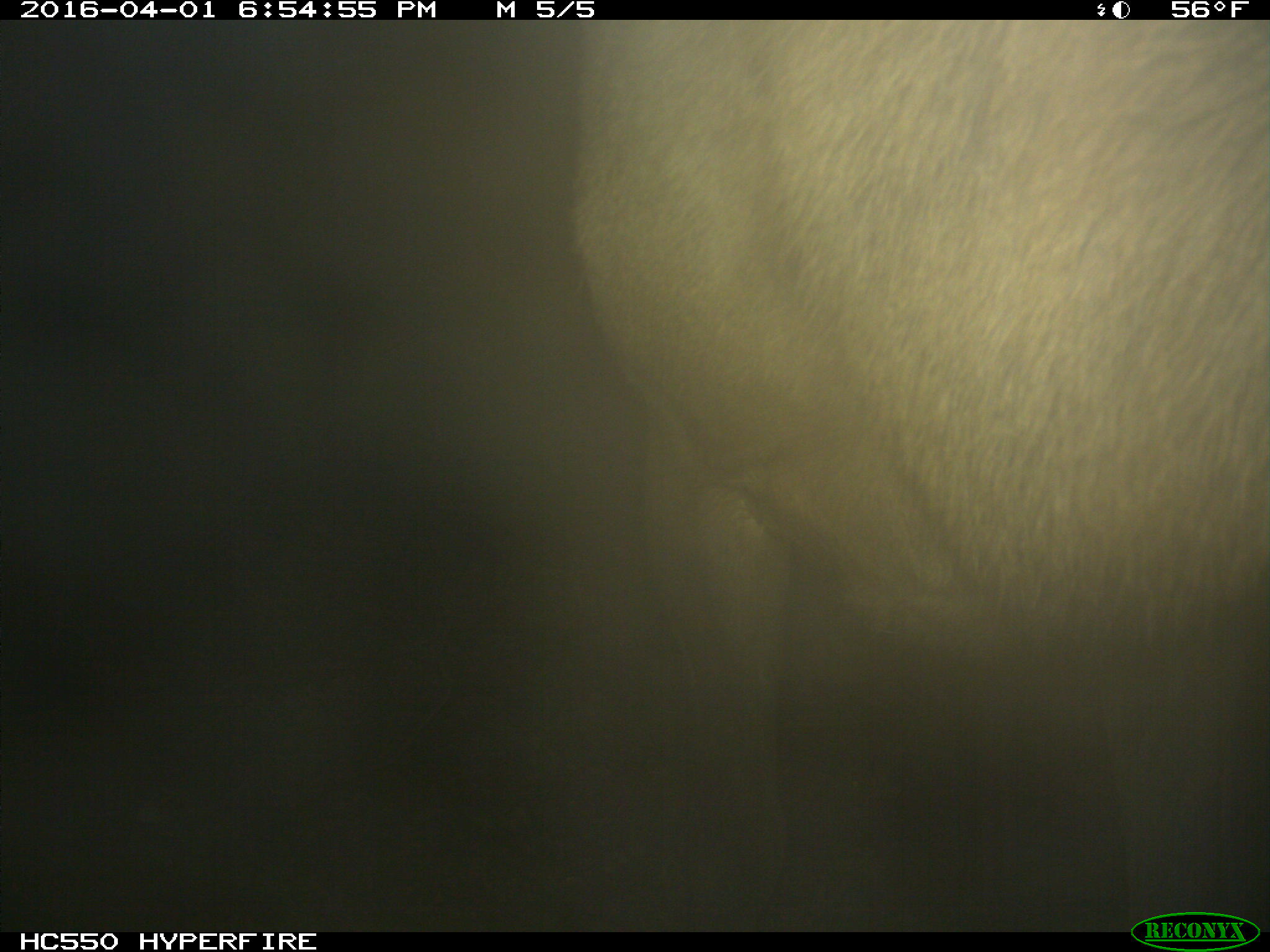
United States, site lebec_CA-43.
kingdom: Animalia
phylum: Chordata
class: Mammalia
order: Artiodactyla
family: Cervidae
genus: Cervus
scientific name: Cervus canadensis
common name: elk